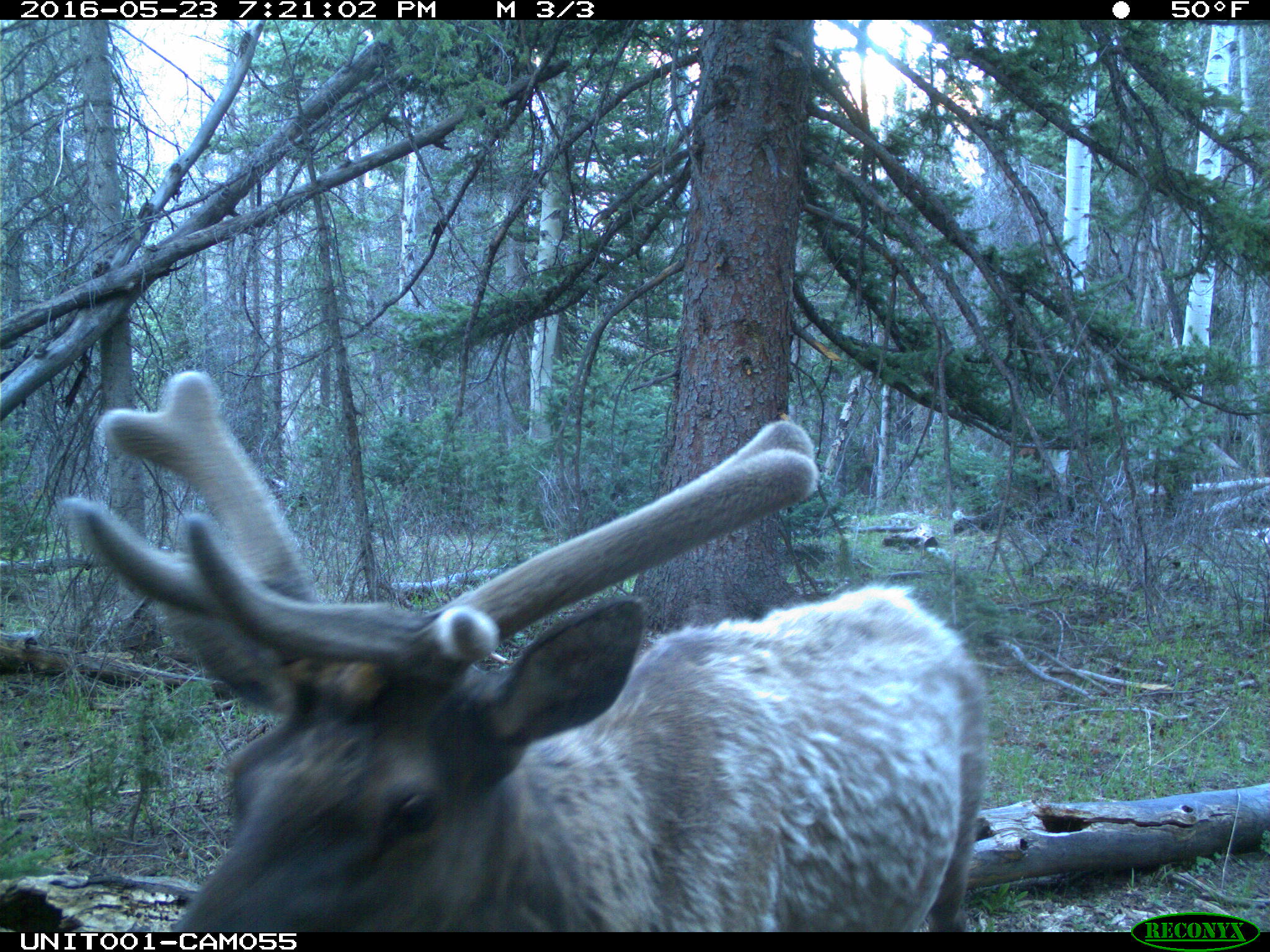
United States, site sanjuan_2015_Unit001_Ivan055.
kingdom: Animalia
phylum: Chordata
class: Mammalia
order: Artiodactyla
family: Cervidae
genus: Cervus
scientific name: Cervus elaphus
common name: red deer